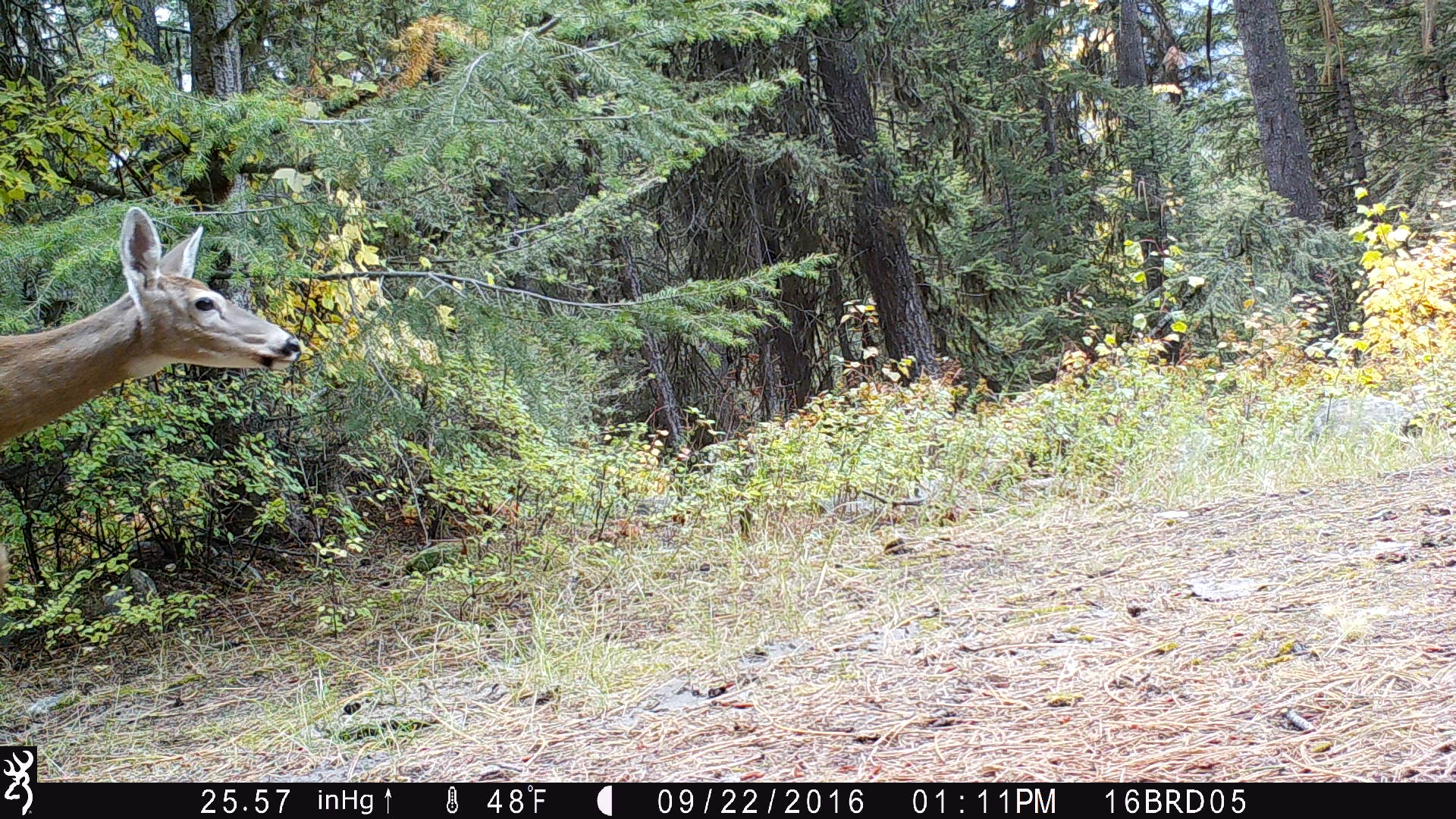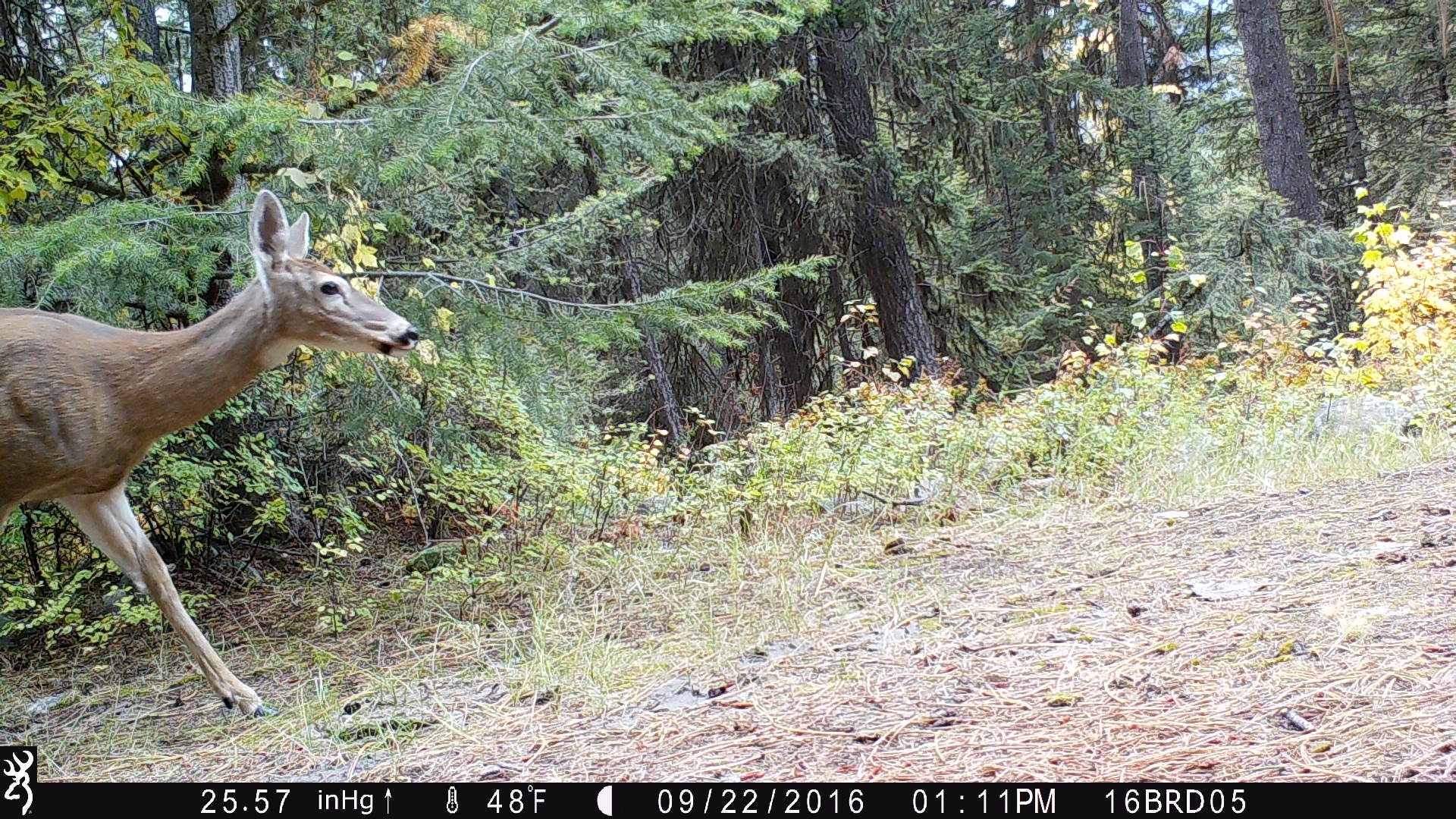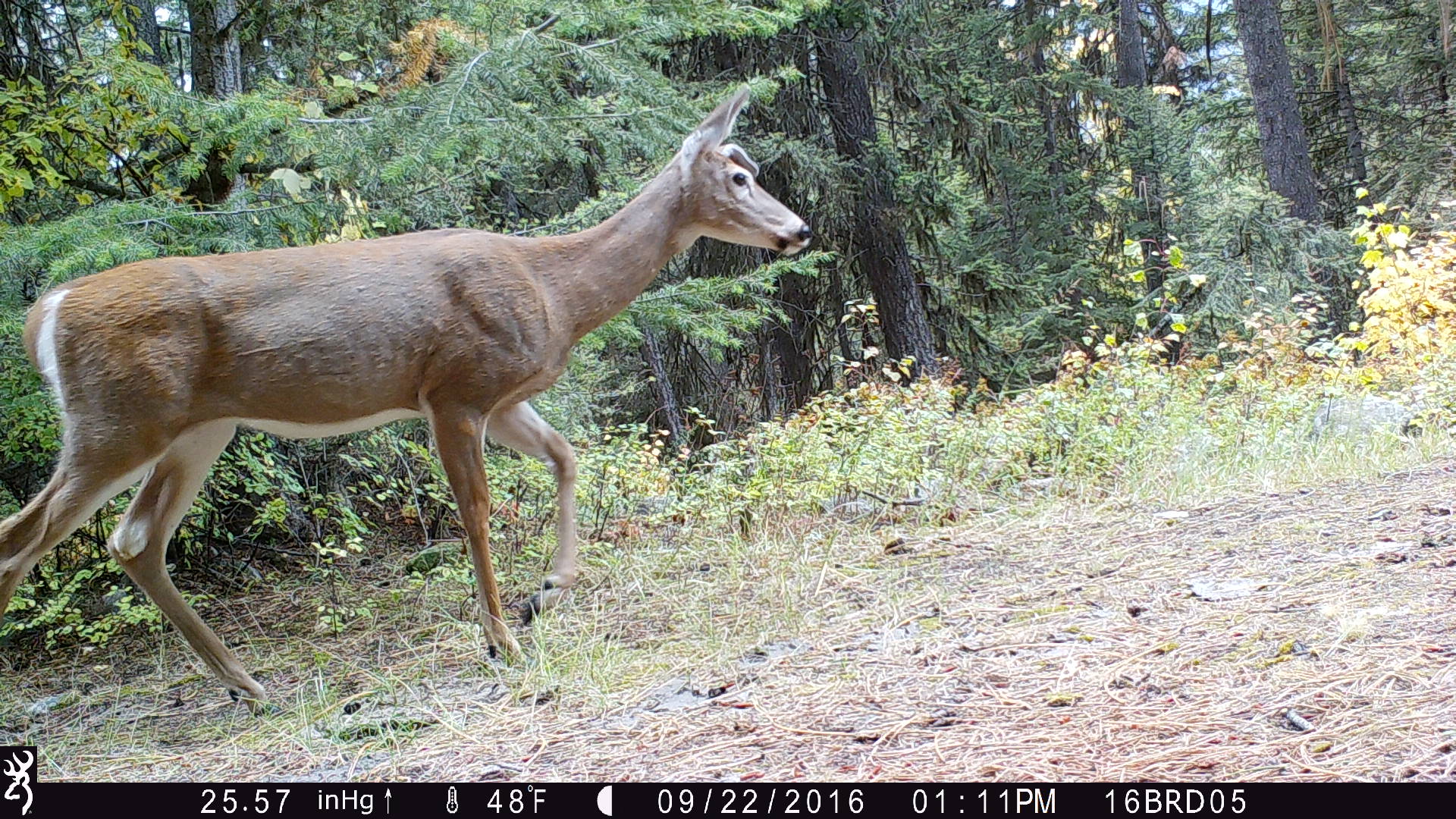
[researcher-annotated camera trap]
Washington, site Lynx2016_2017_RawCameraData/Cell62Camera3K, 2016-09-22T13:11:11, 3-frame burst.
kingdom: Animalia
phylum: Chordata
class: Mammalia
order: Artiodactyla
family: Cervidae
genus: Odocoileus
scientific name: Odocoileus virginianus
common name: white-tailed deer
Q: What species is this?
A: Odocoileus virginianus (white-tailed deer).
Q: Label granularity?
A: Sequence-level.